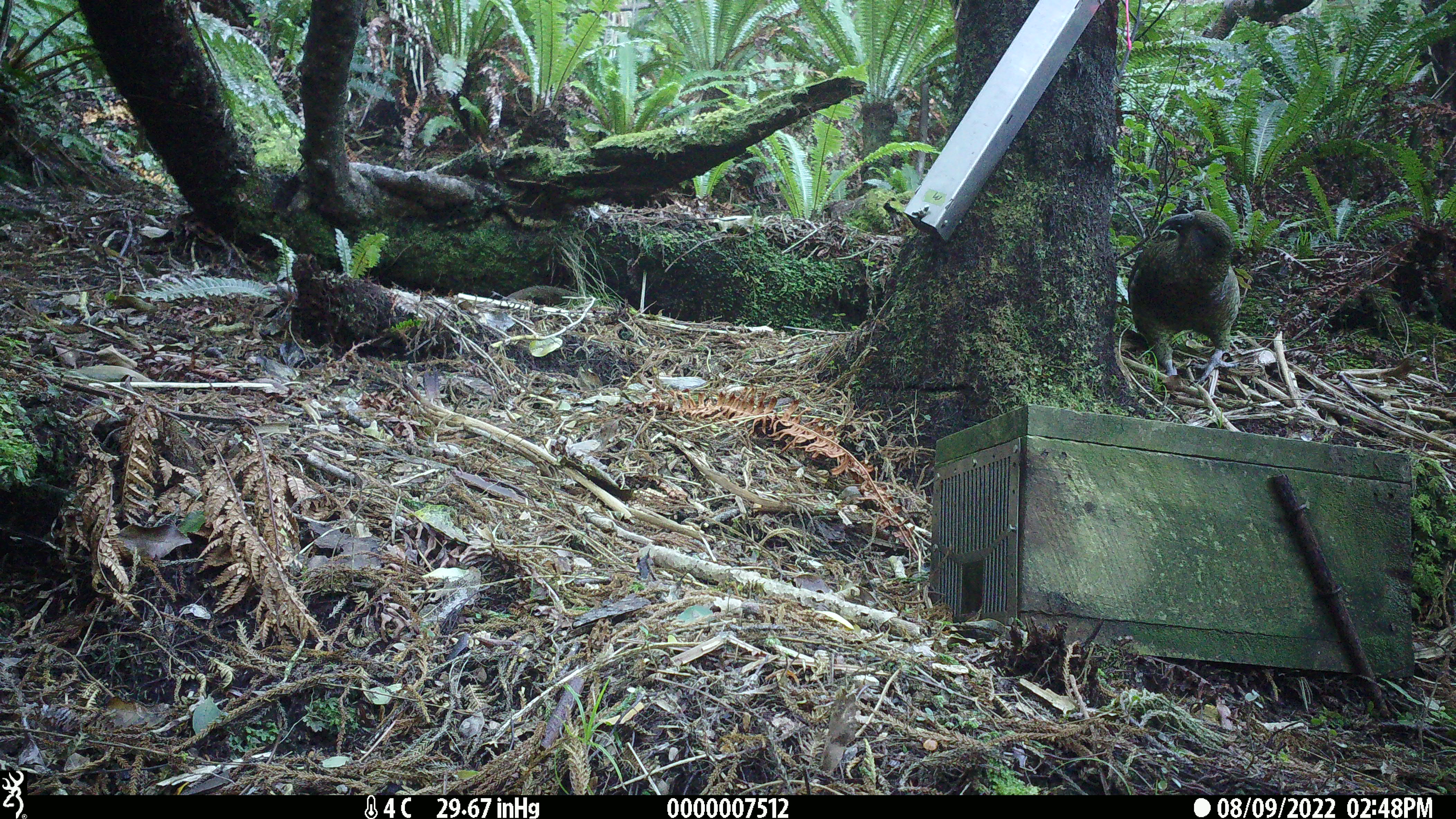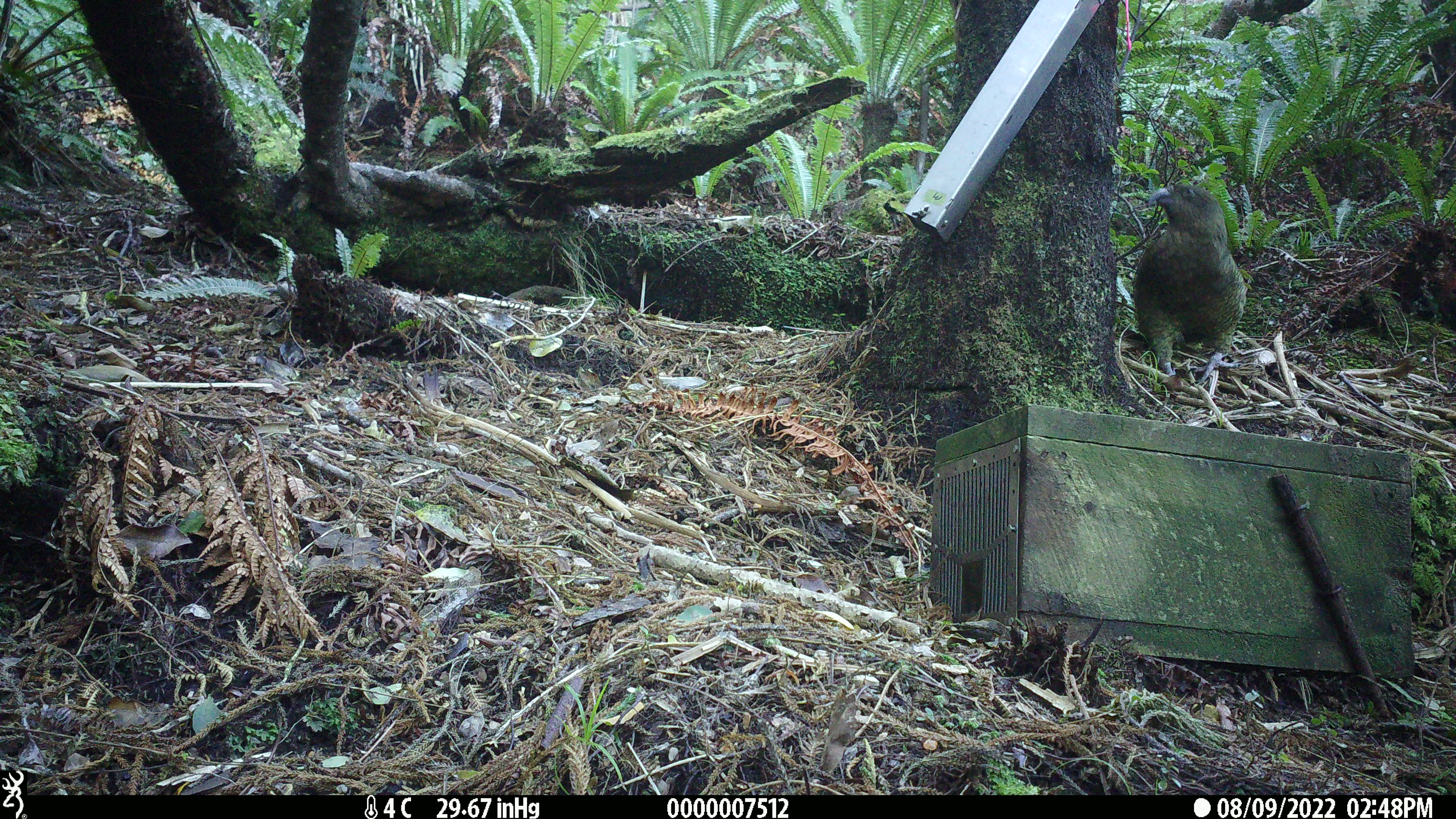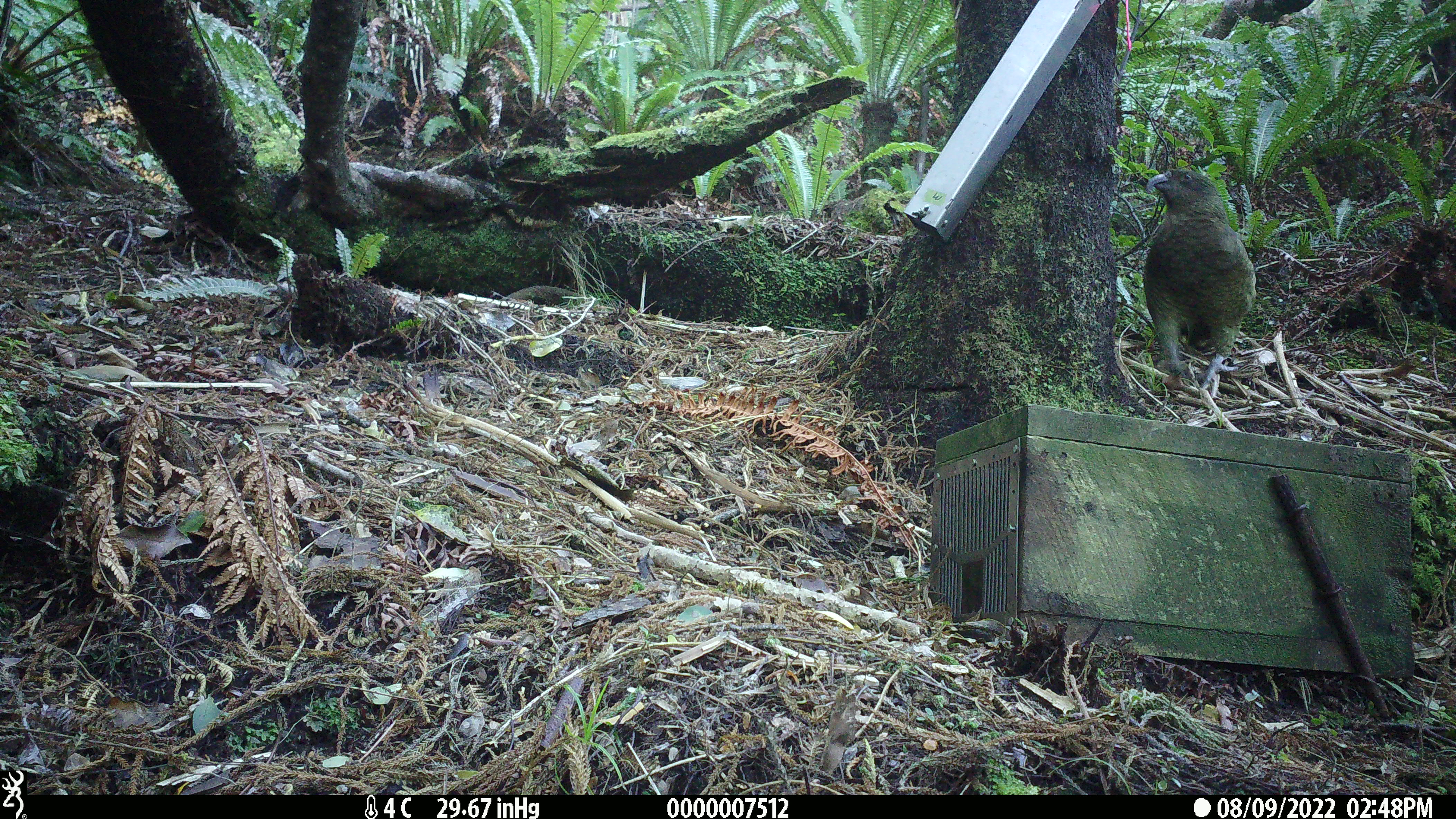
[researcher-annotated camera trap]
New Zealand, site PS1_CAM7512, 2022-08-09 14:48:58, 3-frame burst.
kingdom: Animalia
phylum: Chordata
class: Aves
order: Psittaciformes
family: Strigopidae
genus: Nestor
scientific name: Nestor notabilis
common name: kea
Kea (Nestor notabilis).